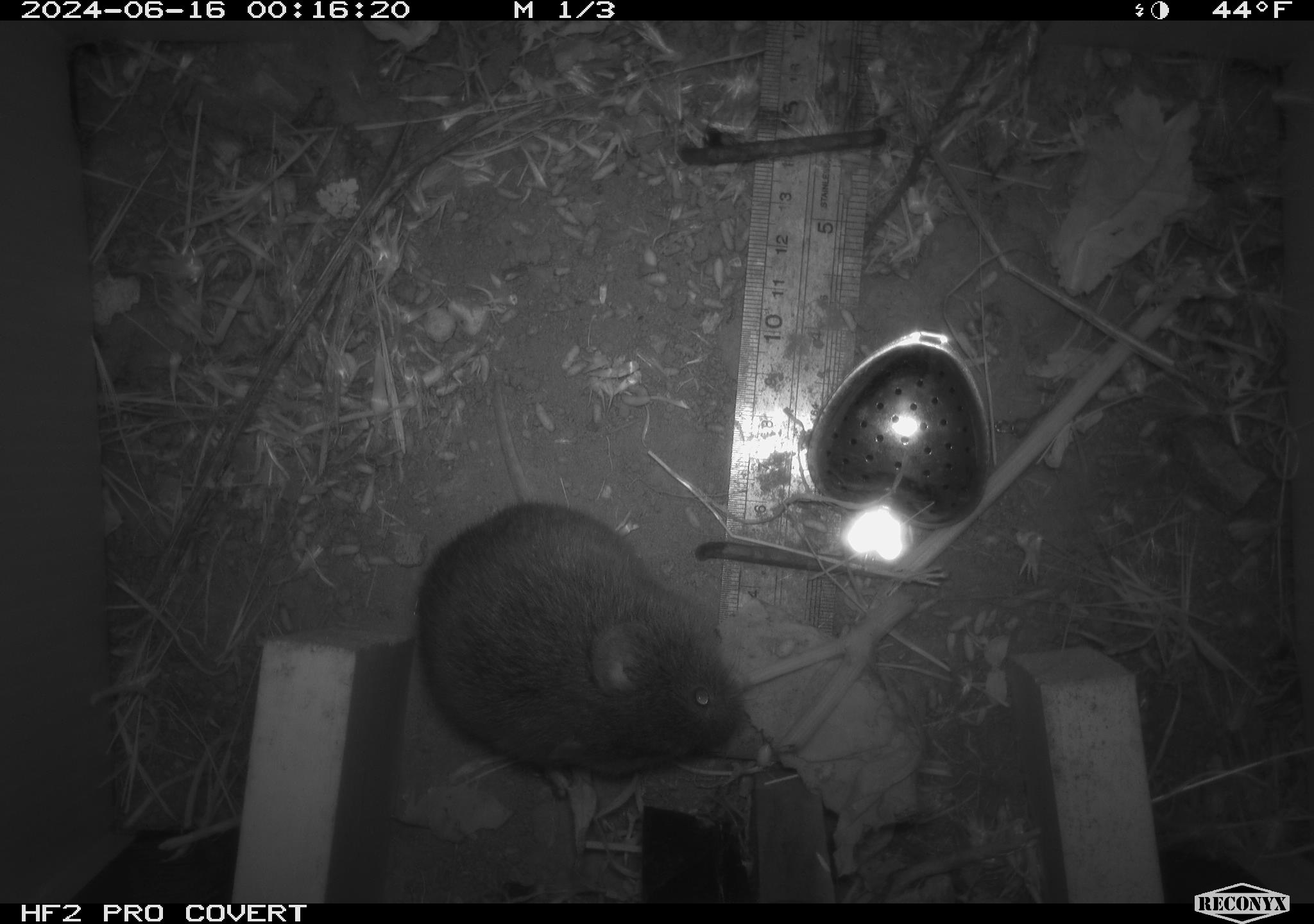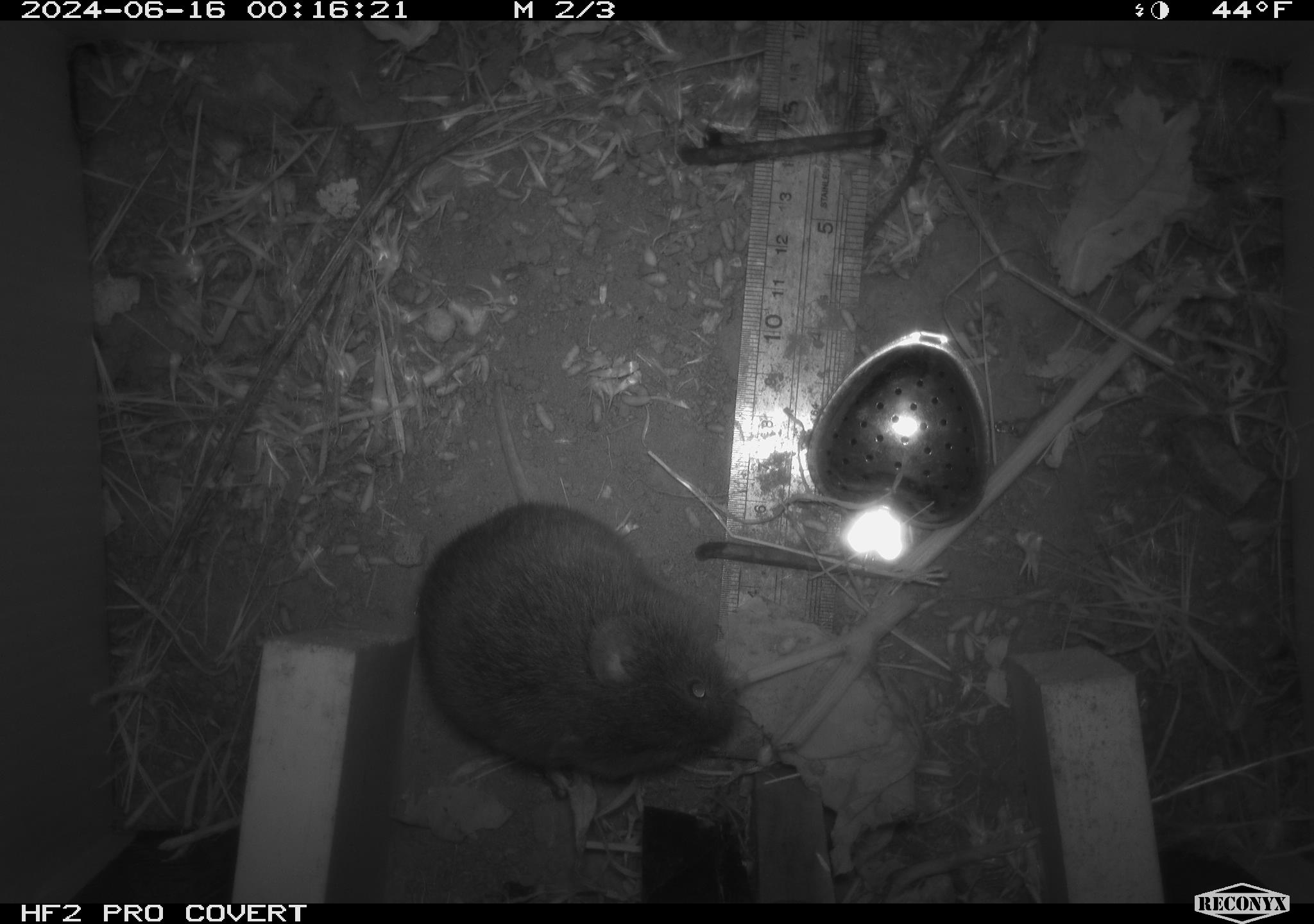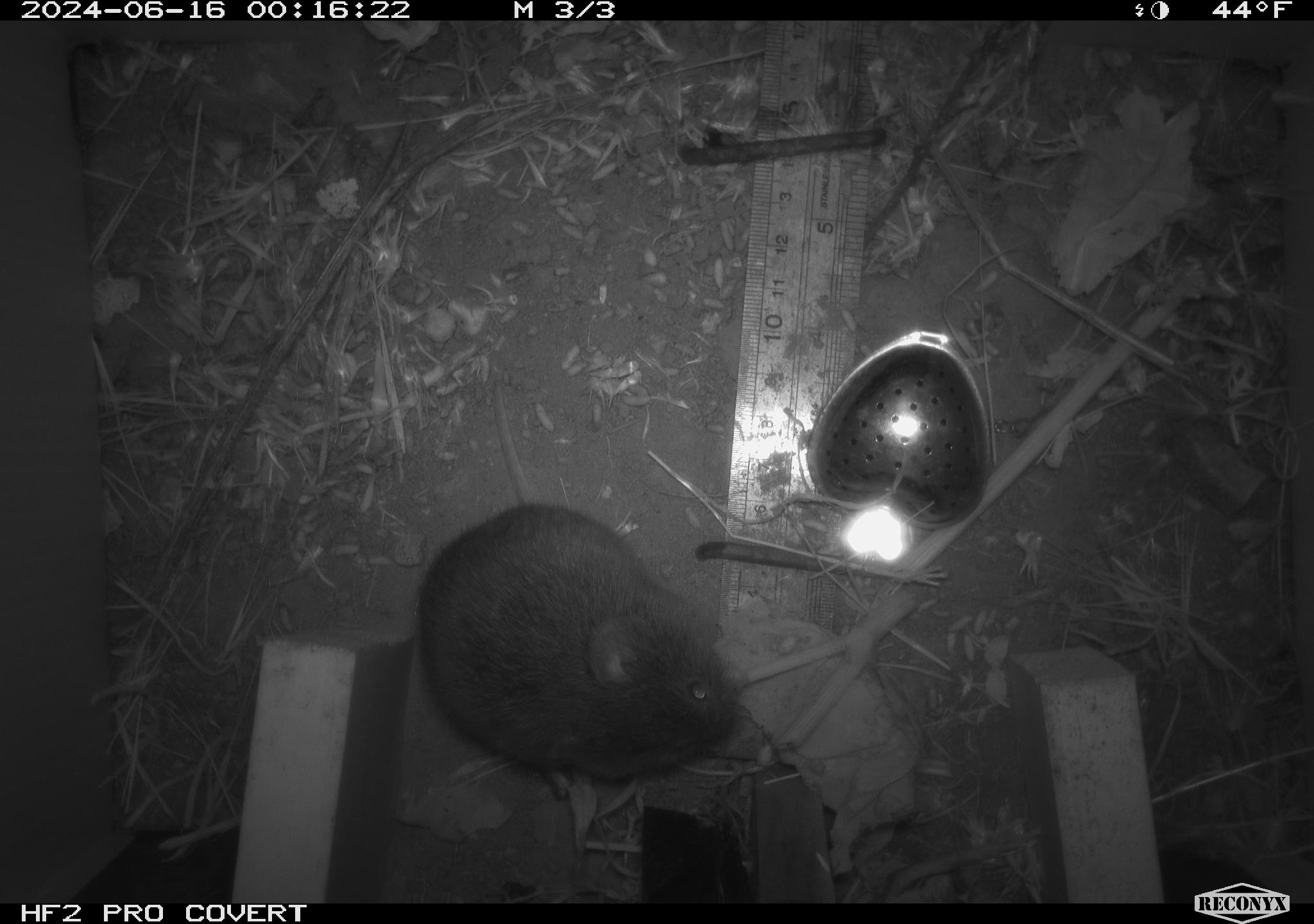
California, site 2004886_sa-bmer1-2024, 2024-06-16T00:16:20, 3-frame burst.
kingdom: Animalia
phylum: Chordata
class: Mammalia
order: Rodentia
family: Cricetidae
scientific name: Cricetidae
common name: hamsters, voles, lemmings, and allies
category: cricetidae family